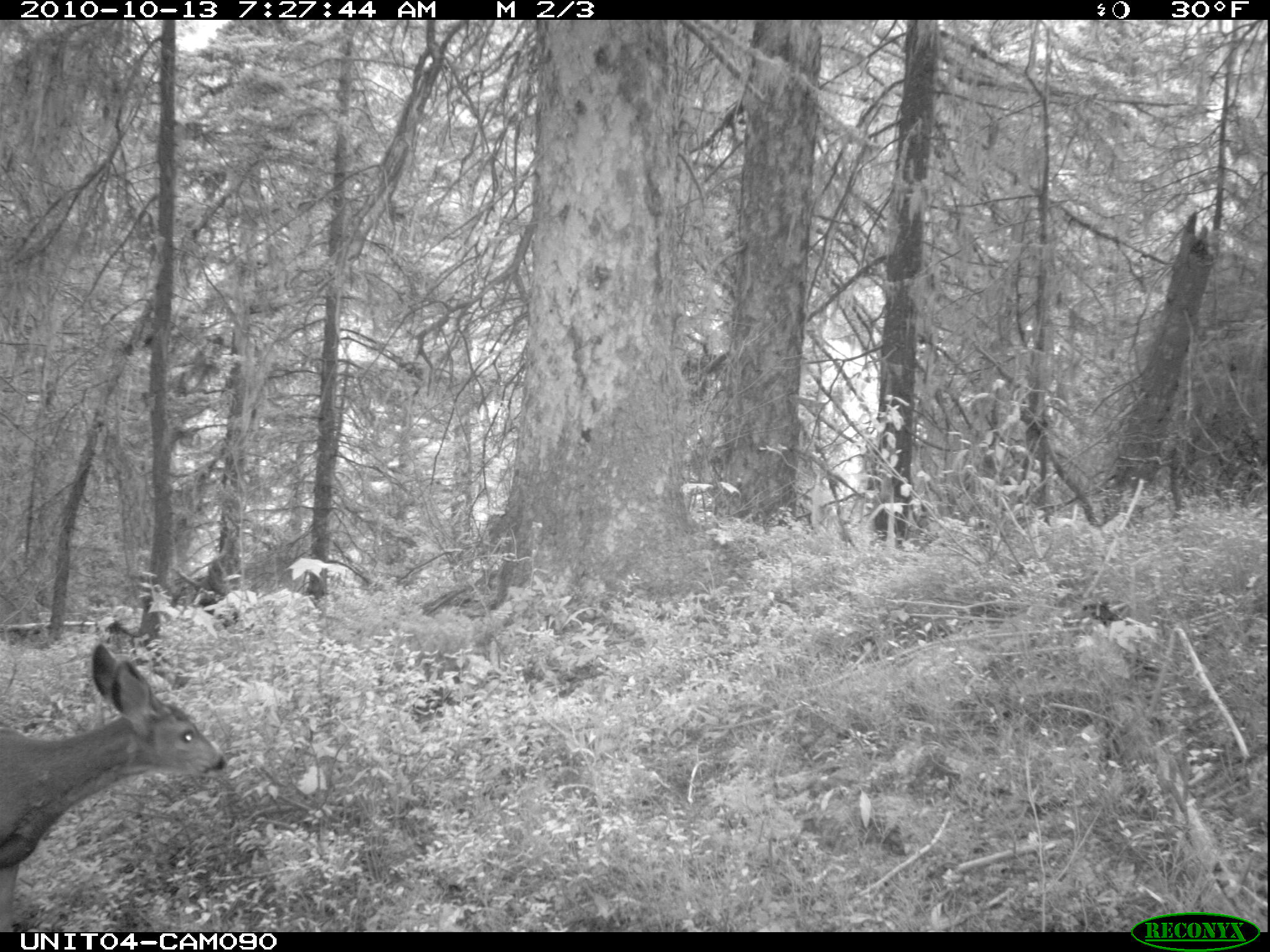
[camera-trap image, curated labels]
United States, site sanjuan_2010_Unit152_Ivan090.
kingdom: Animalia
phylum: Chordata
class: Mammalia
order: Artiodactyla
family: Cervidae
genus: Odocoileus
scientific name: Odocoileus hemionus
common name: mule deer